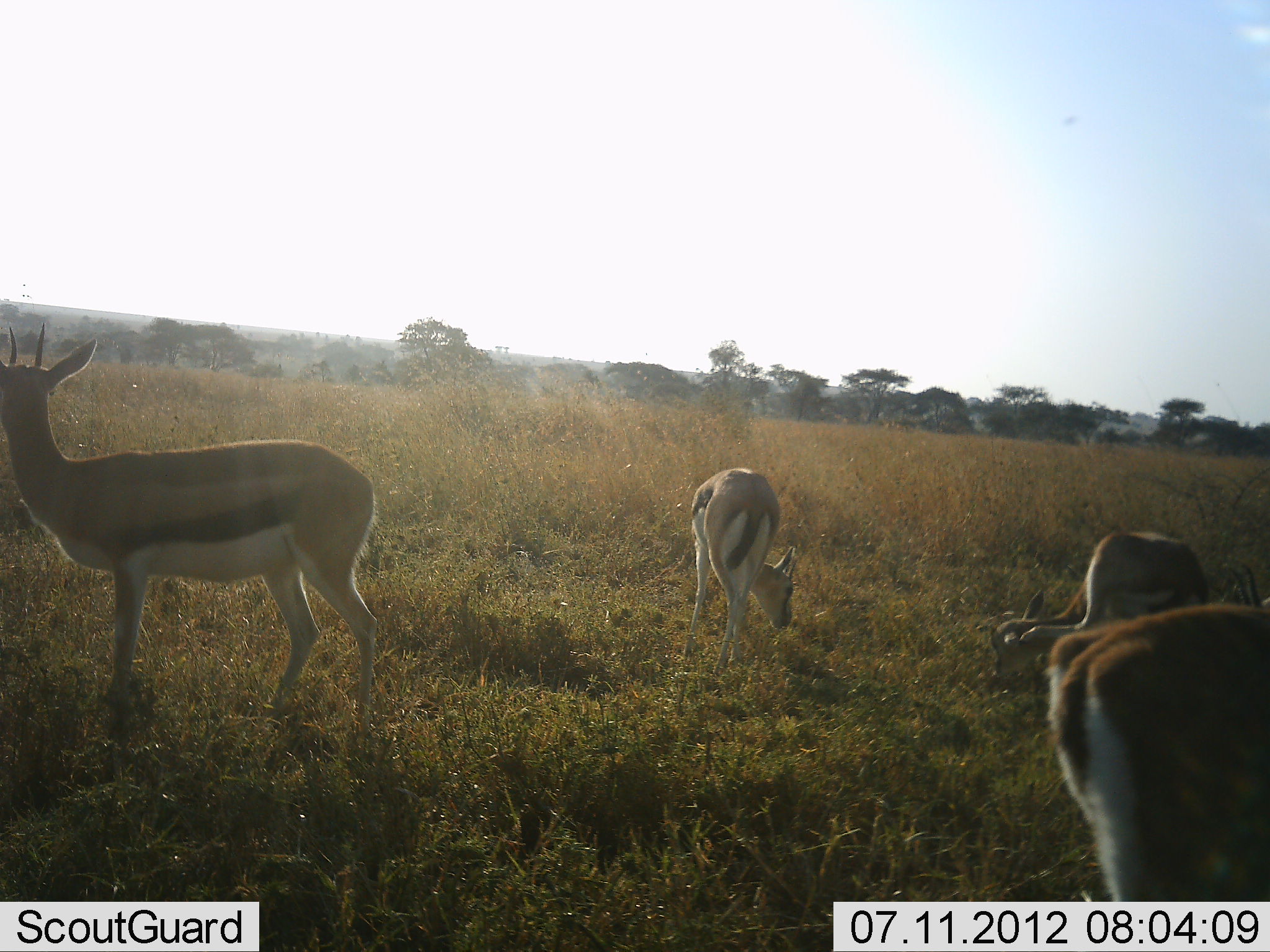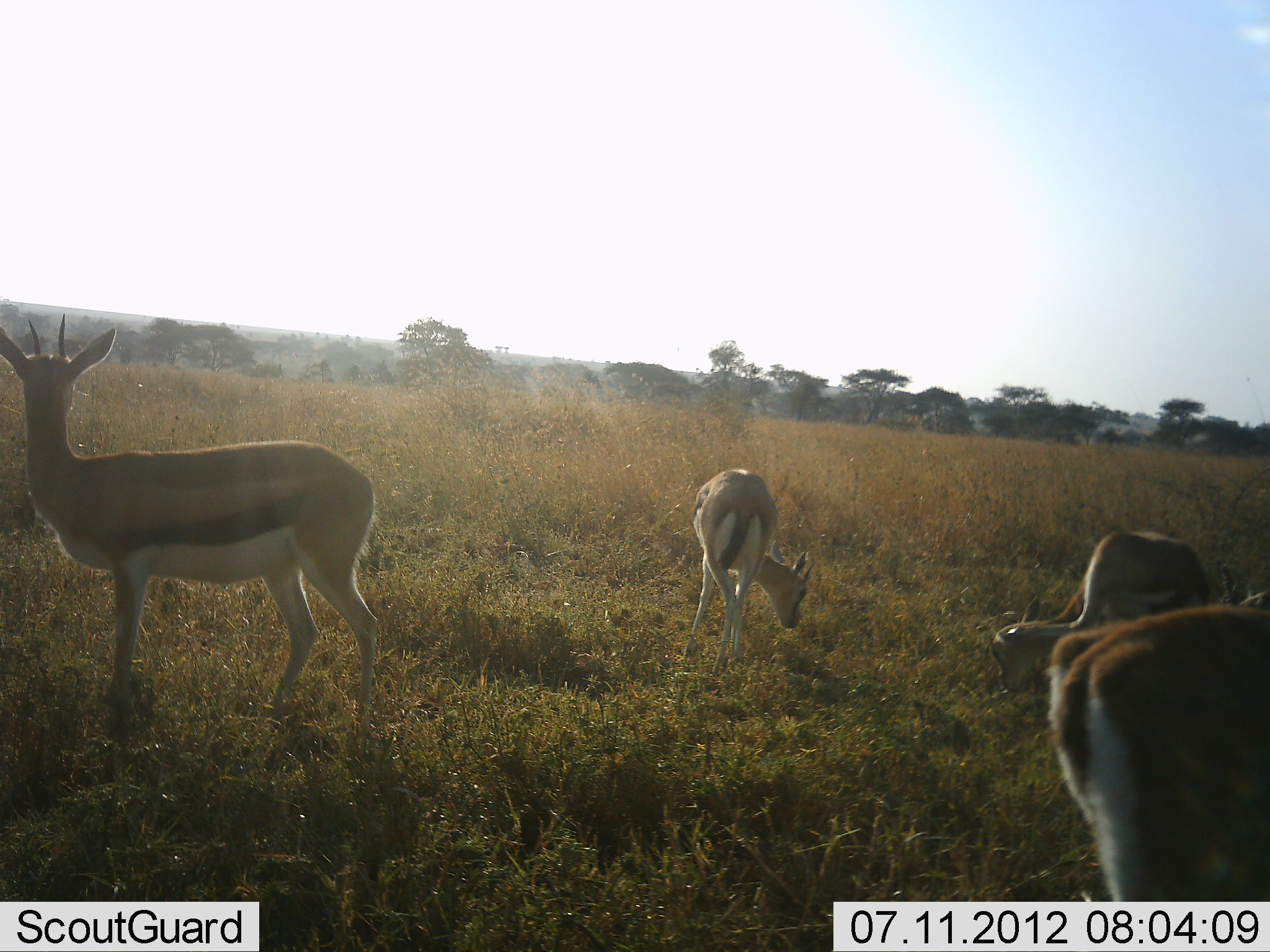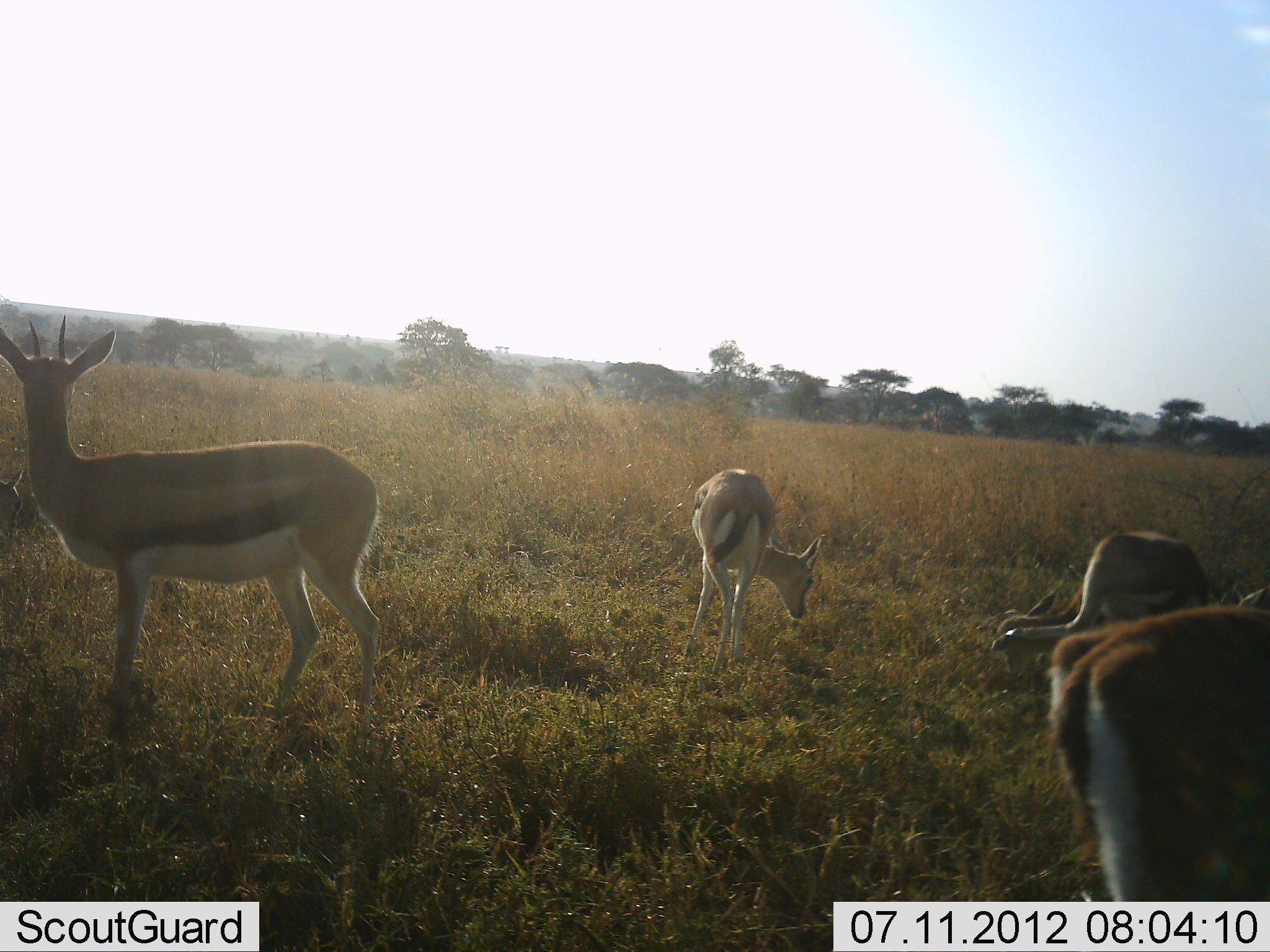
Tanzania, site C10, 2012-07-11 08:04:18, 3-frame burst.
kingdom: Animalia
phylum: Chordata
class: Mammalia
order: Artiodactyla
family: Bovidae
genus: Eudorcas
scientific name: Eudorcas thomsonii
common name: thomson's gazelle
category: gazellethomsons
Gazellethomsons (thomson's gazelle) (Eudorcas thomsonii), count 5. Behavior (volunteer vote fractions): standing 70%, resting 0%, moving 0%, interacting 0%. Young present (vote fraction): 0%. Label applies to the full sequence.